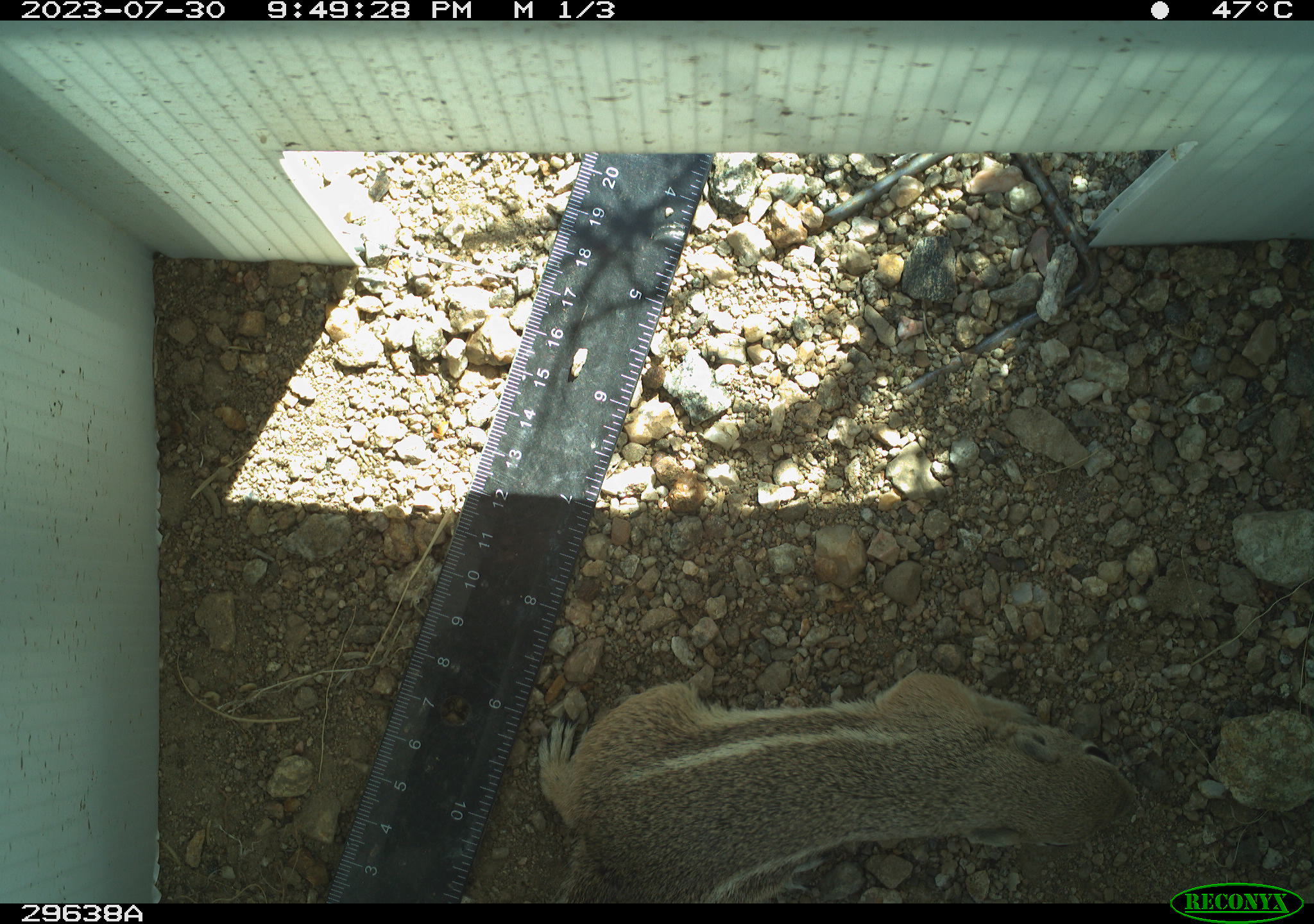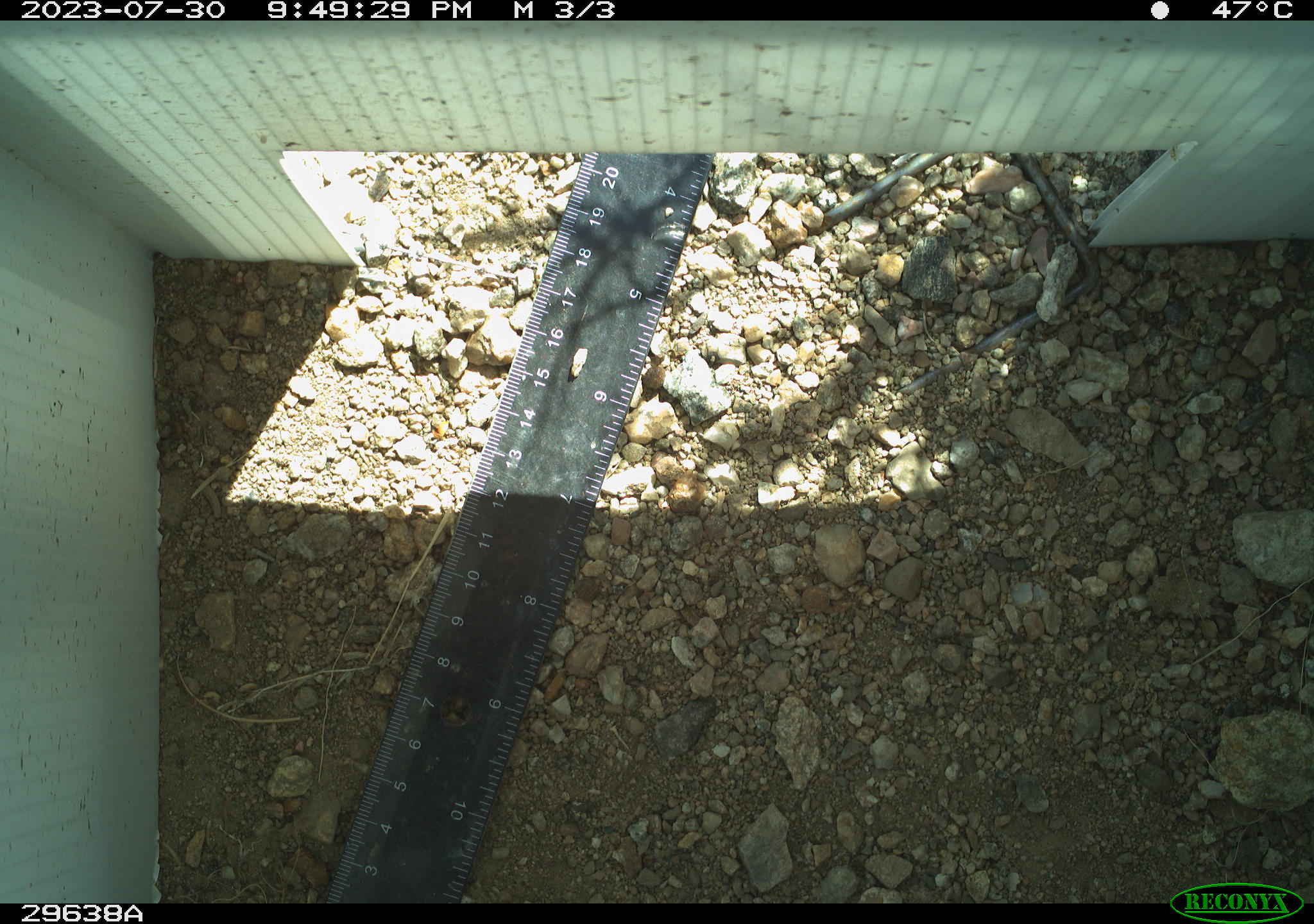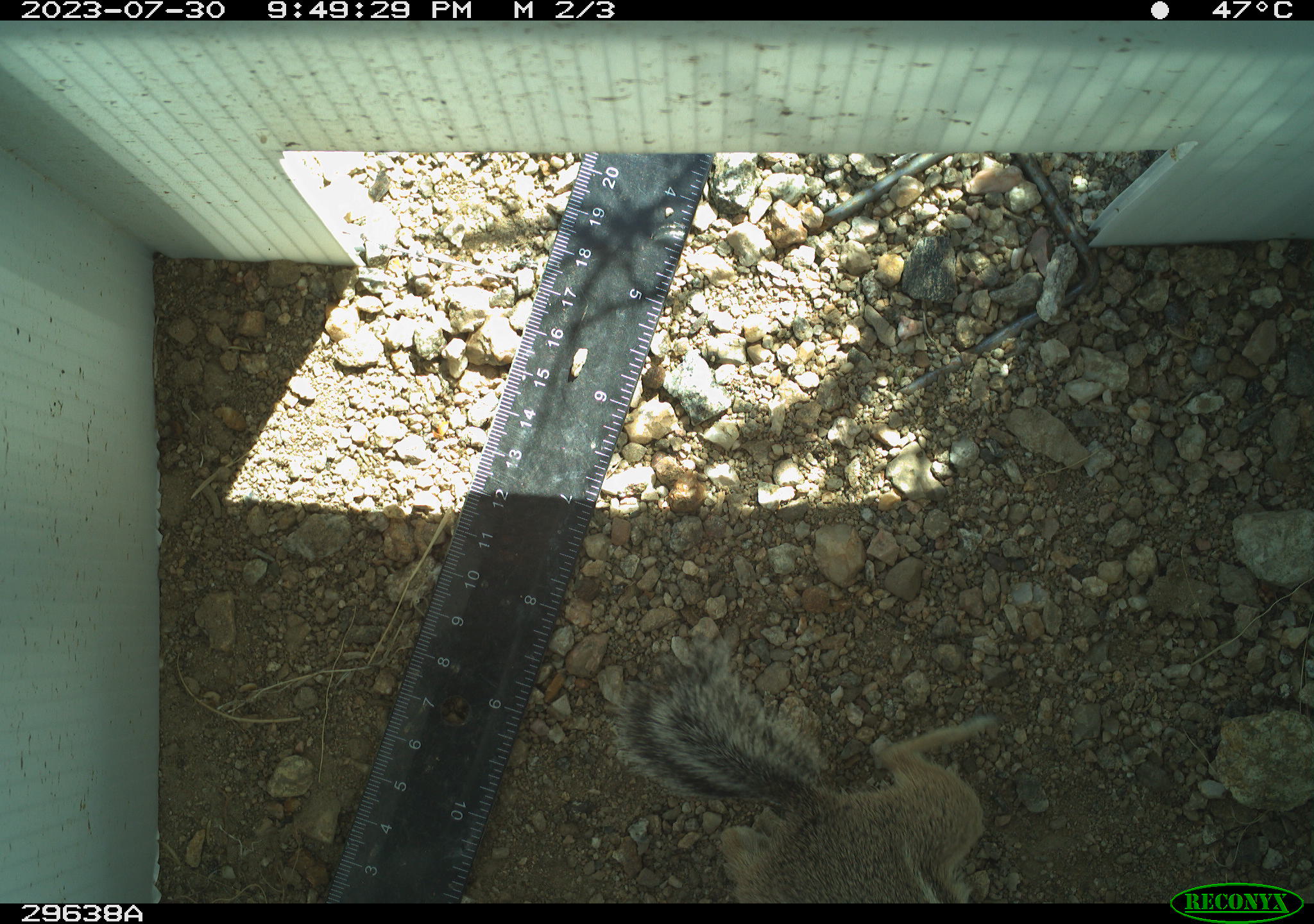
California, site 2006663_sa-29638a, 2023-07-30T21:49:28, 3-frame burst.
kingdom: Animalia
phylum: Chordata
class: Mammalia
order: Rodentia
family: Sciuridae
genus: Ammospermophilus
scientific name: Ammospermophilus leucurus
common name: white-tailed antelope squirrel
White-tailed antelope squirrel (Ammospermophilus leucurus).